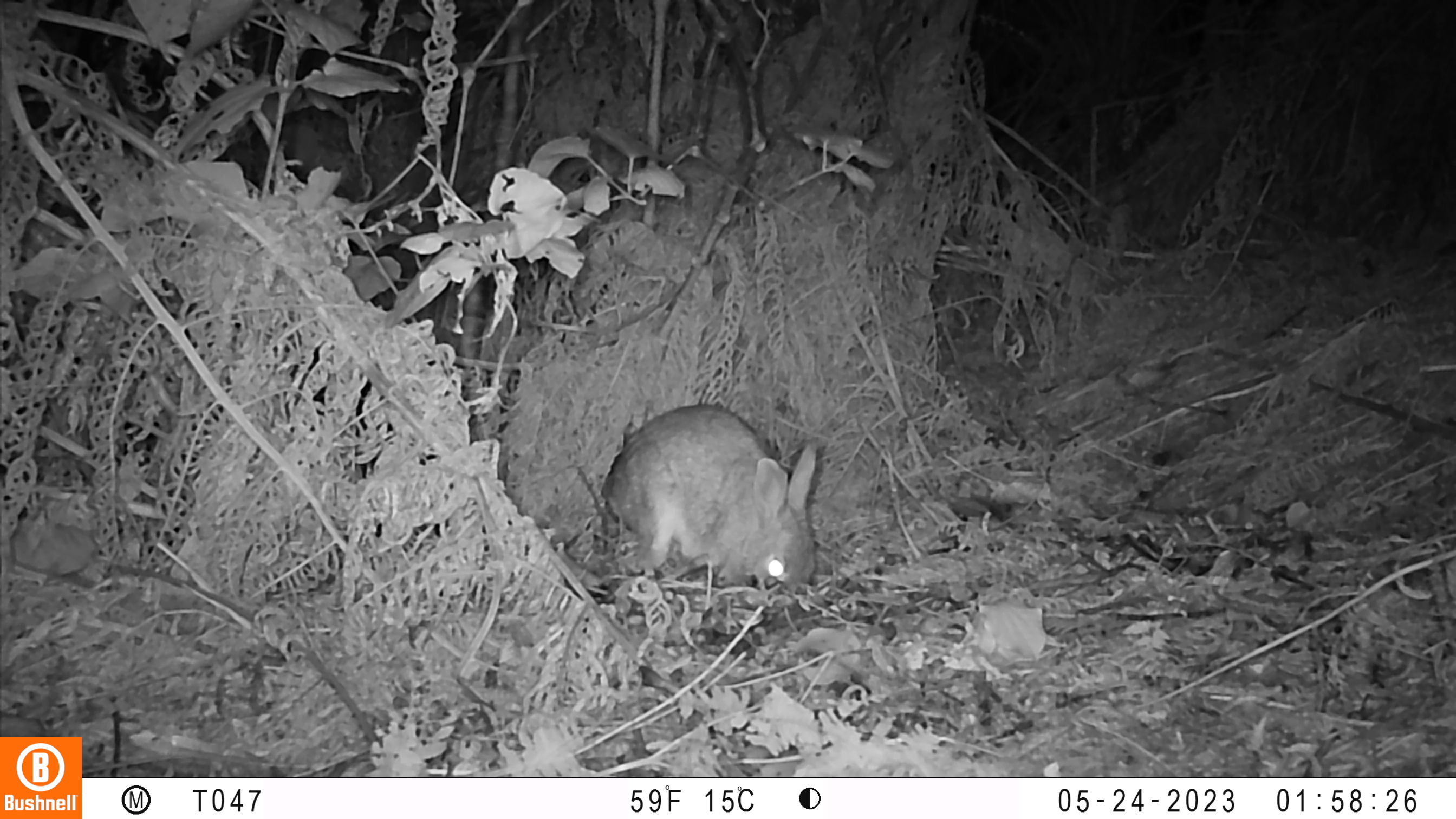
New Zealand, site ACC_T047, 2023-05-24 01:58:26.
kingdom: Animalia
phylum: Chordata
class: Mammalia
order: Lagomorpha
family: Leporidae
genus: Oryctolagus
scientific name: Oryctolagus cuniculus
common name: european rabbit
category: rabbit